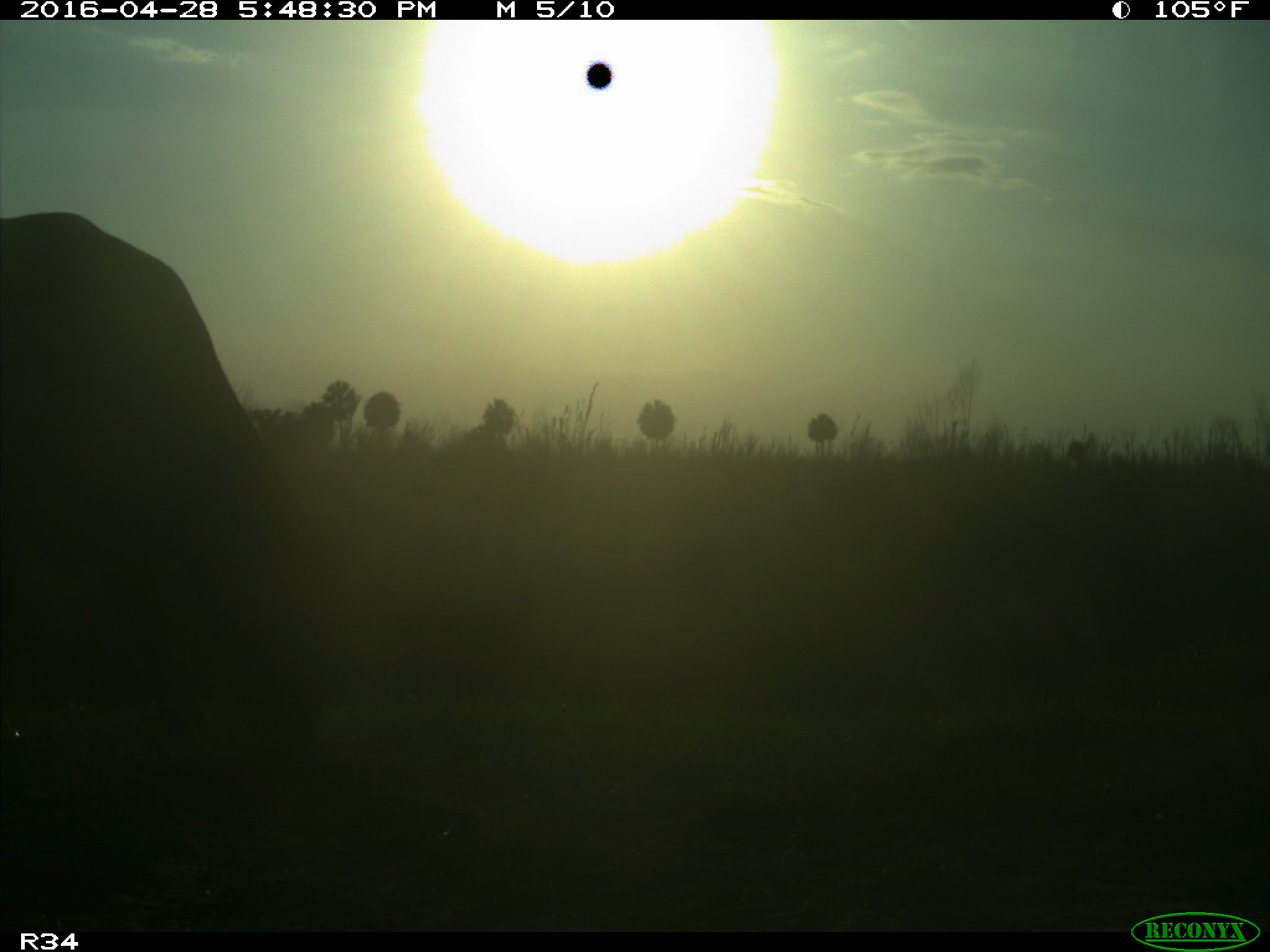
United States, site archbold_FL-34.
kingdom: Animalia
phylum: Chordata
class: Mammalia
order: Artiodactyla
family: Bovidae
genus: Bos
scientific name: Bos taurus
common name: domestic cow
Bos taurus (domestic cow).